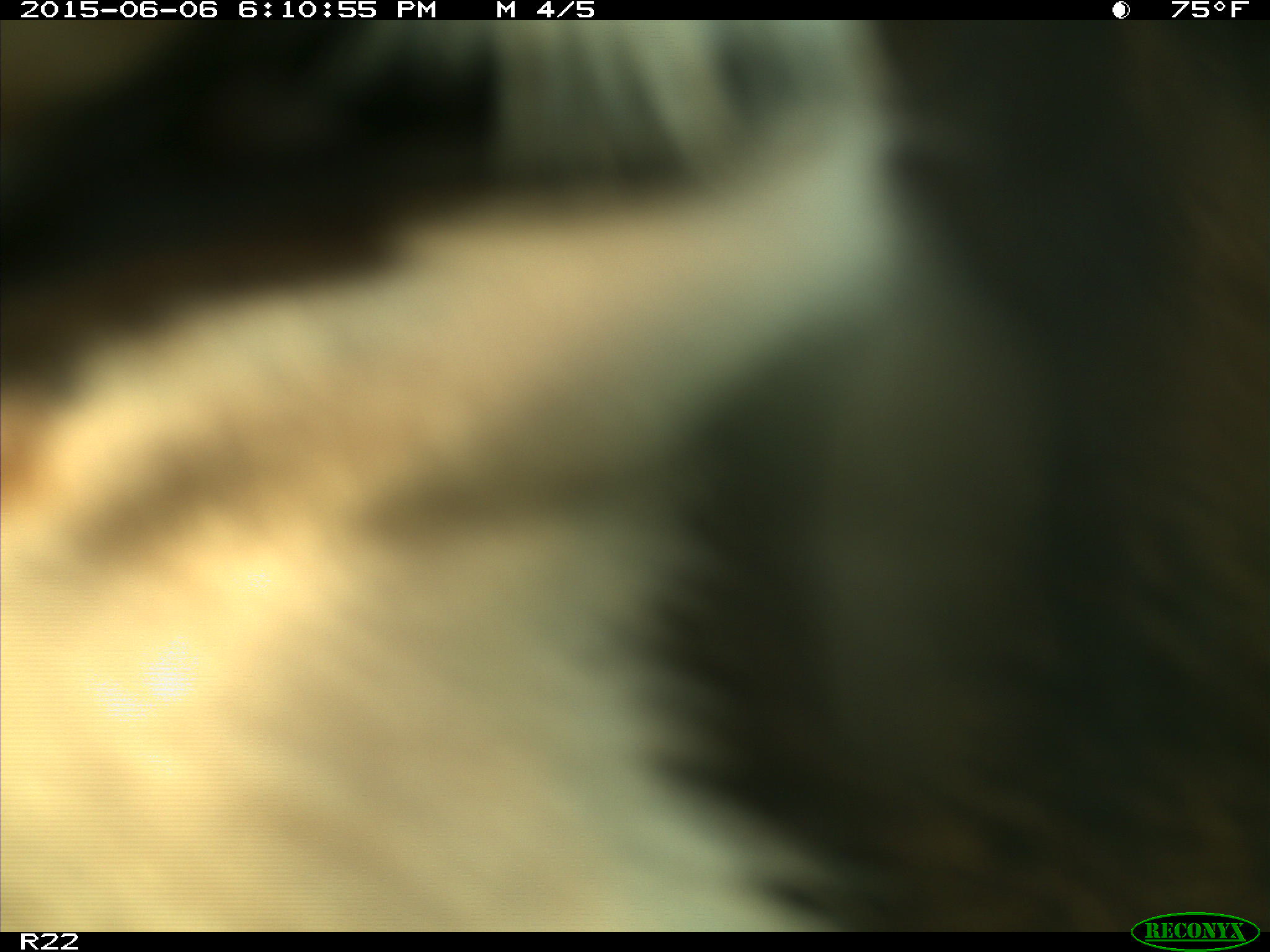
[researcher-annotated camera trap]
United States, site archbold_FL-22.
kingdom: Animalia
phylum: Chordata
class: Mammalia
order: Artiodactyla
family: Bovidae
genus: Bos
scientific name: Bos taurus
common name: domestic cow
Bos taurus (domestic cow).